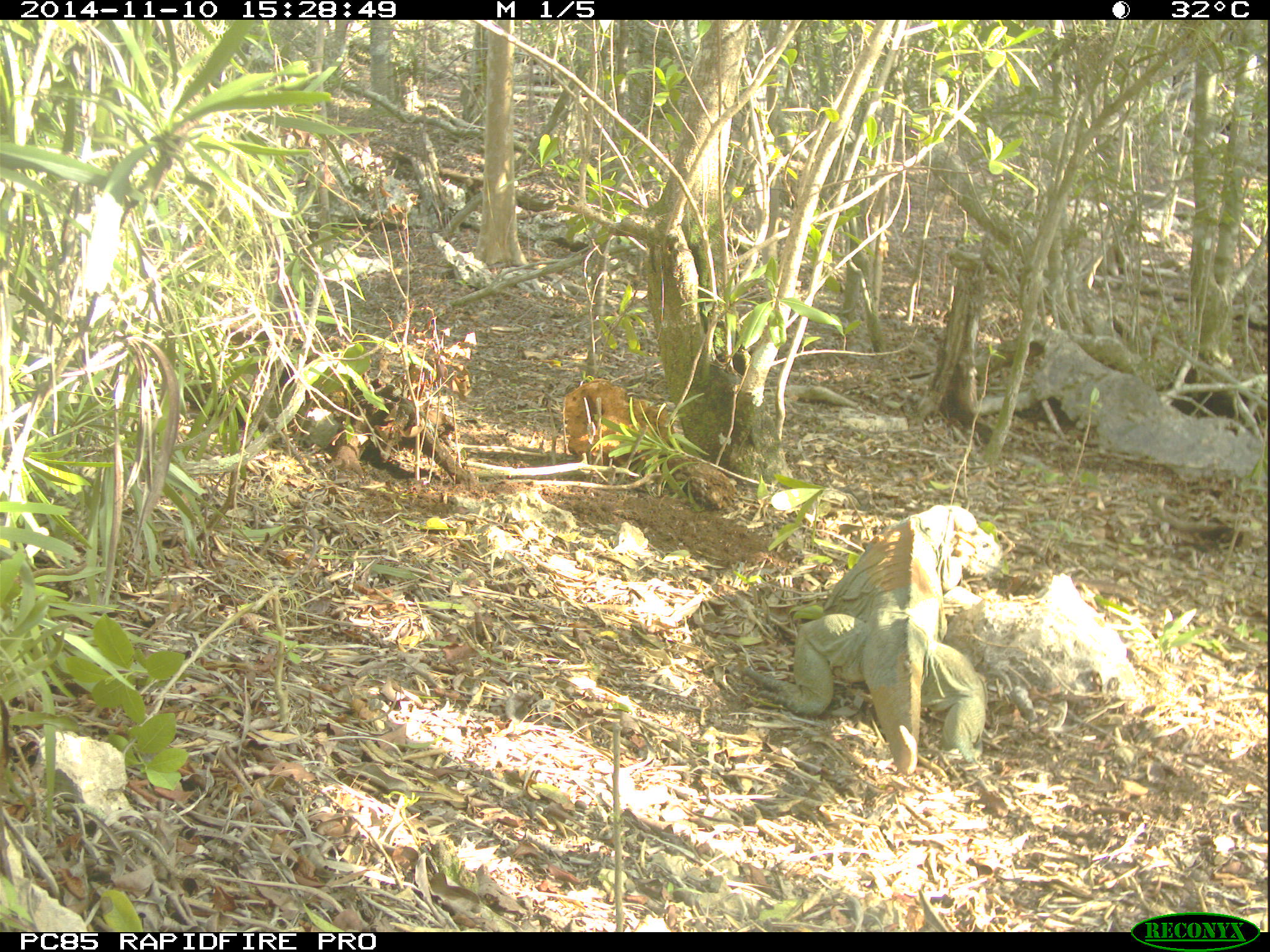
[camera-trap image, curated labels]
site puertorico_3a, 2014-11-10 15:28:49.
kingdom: Animalia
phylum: Chordata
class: Reptilia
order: Squamata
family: Iguanidae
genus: Iguana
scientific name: Iguana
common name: typical iguanas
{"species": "Iguana (typical iguanas)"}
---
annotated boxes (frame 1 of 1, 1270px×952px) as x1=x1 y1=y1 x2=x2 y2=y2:
iguana: x1=722 y1=502 x2=998 y2=782